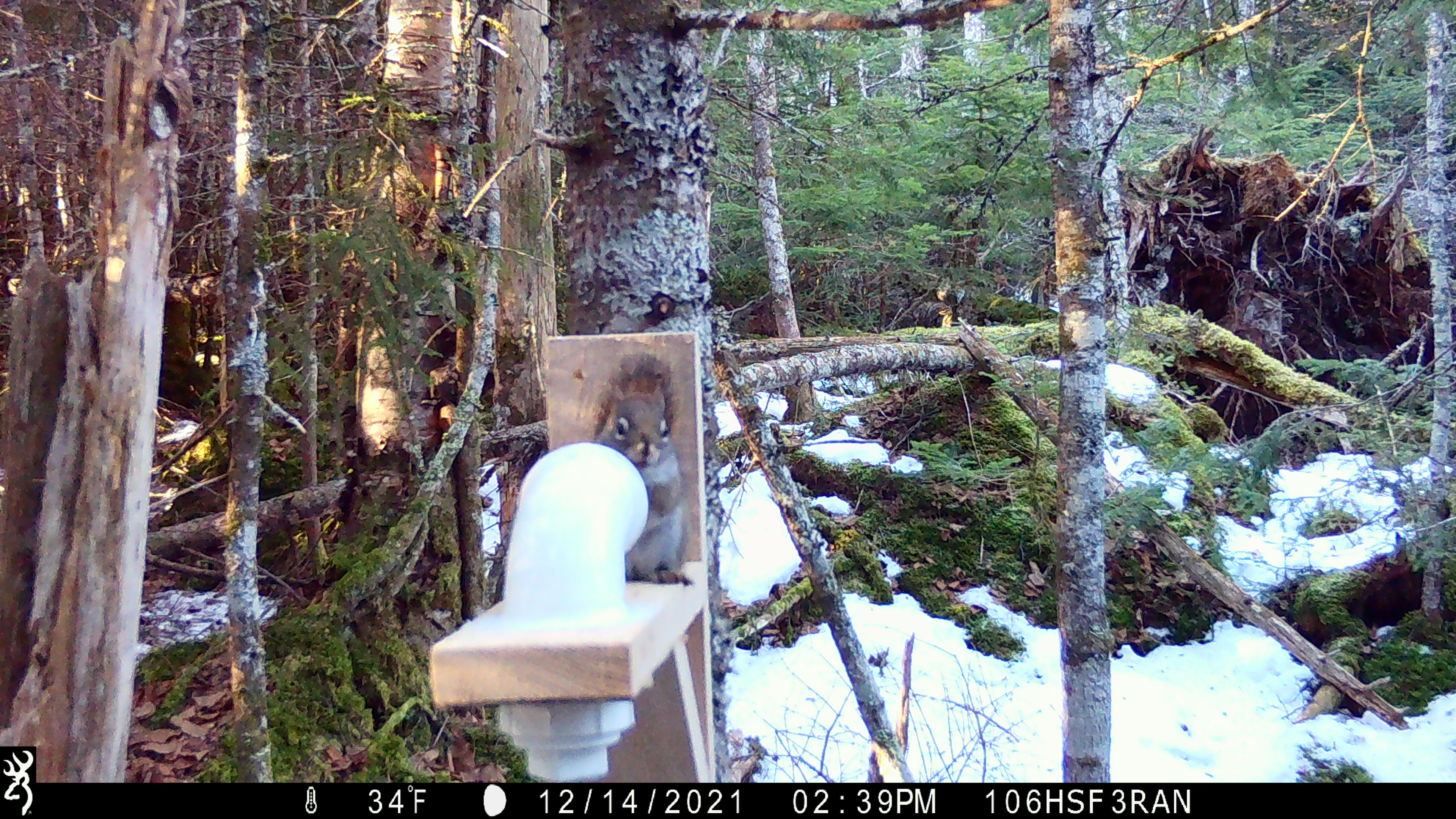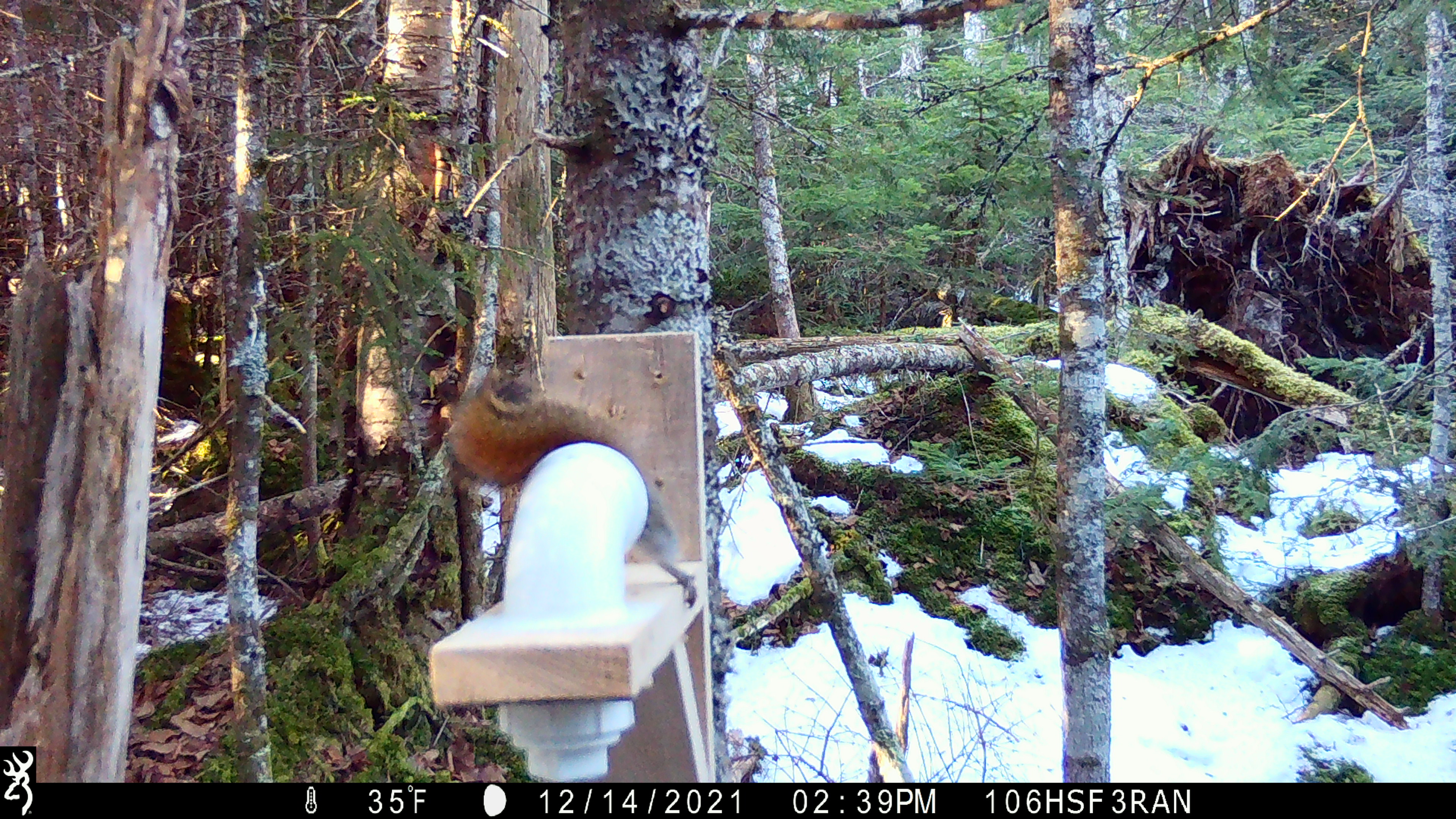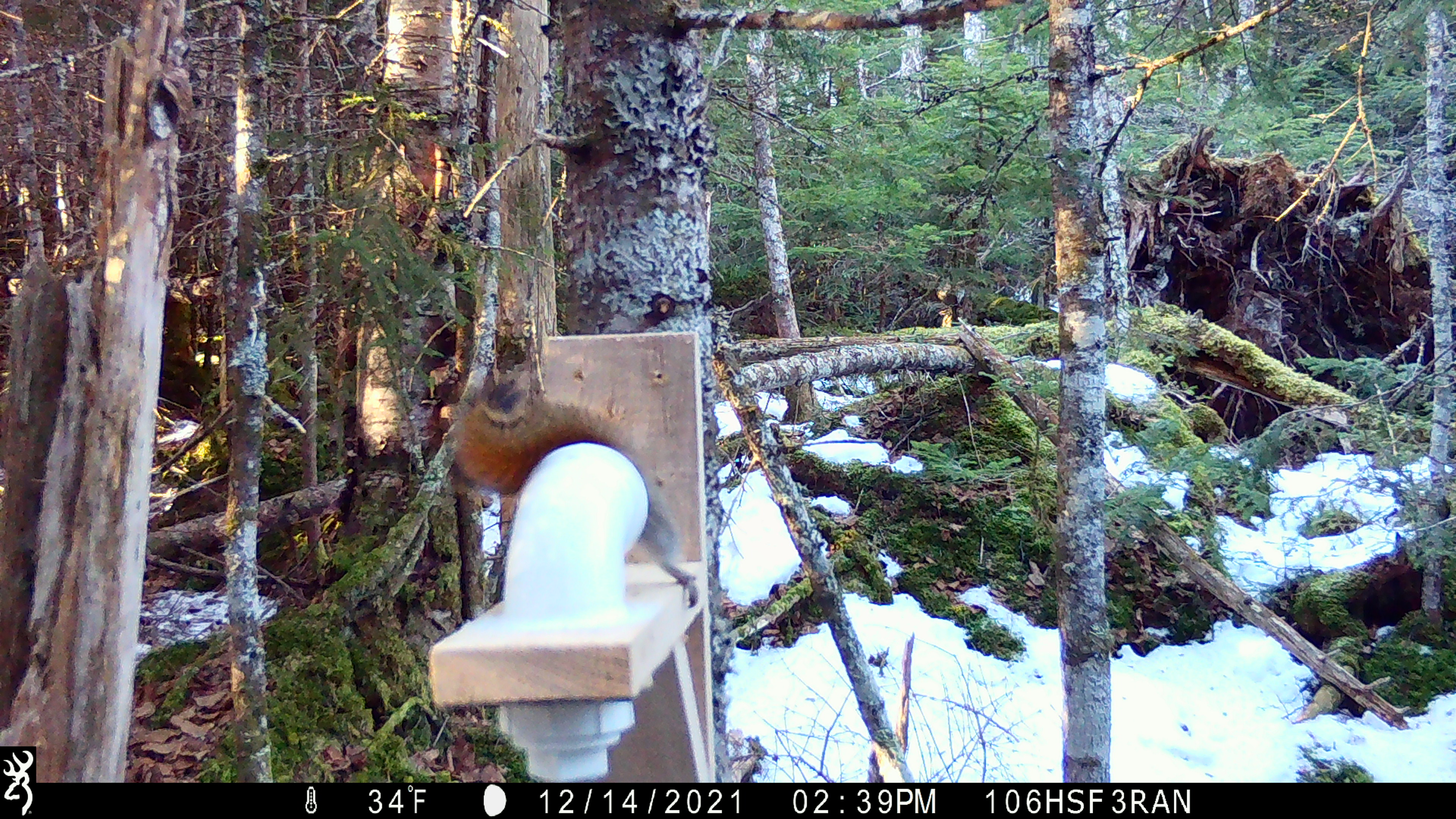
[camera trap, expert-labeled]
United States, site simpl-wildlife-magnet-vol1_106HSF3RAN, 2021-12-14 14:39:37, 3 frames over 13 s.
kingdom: Animalia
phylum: Chordata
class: Mammalia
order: Rodentia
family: Sciuridae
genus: Tamiasciurus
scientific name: Tamiasciurus hudsonicus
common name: red squirrel